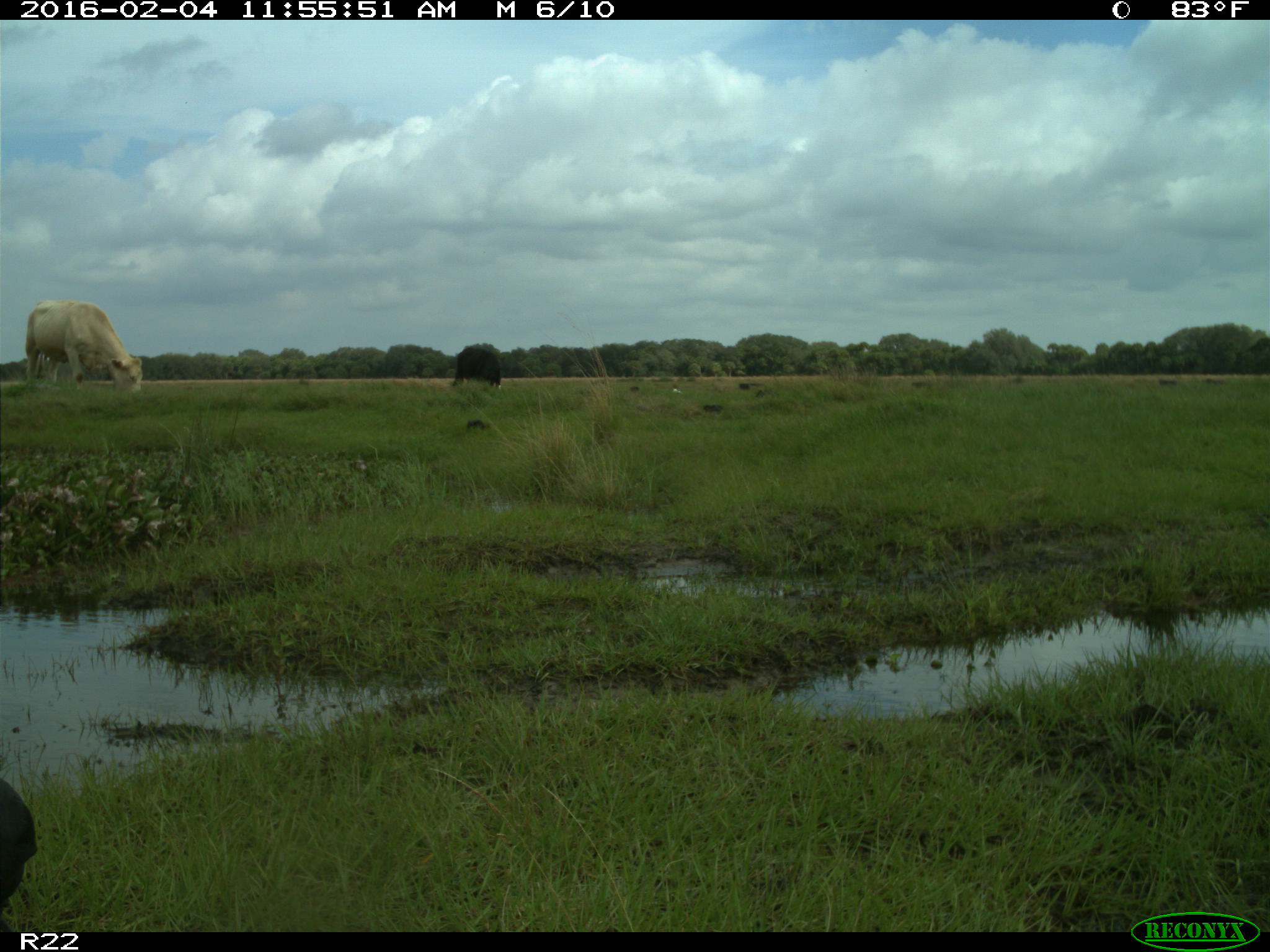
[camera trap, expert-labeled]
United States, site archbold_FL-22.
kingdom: Animalia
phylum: Chordata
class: Mammalia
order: Artiodactyla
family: Bovidae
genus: Bos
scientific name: Bos taurus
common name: domestic cow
Bos taurus (domestic cow).